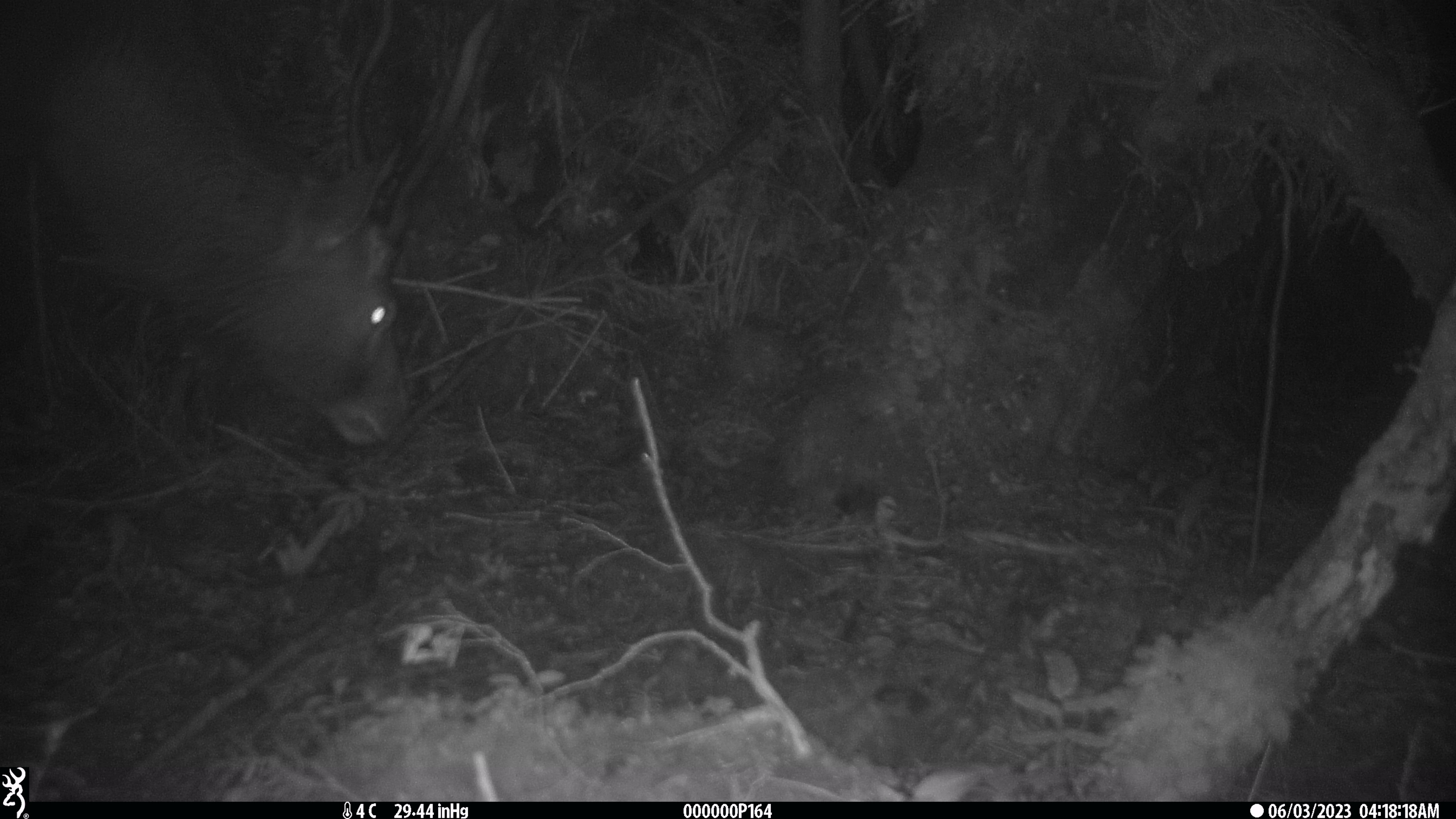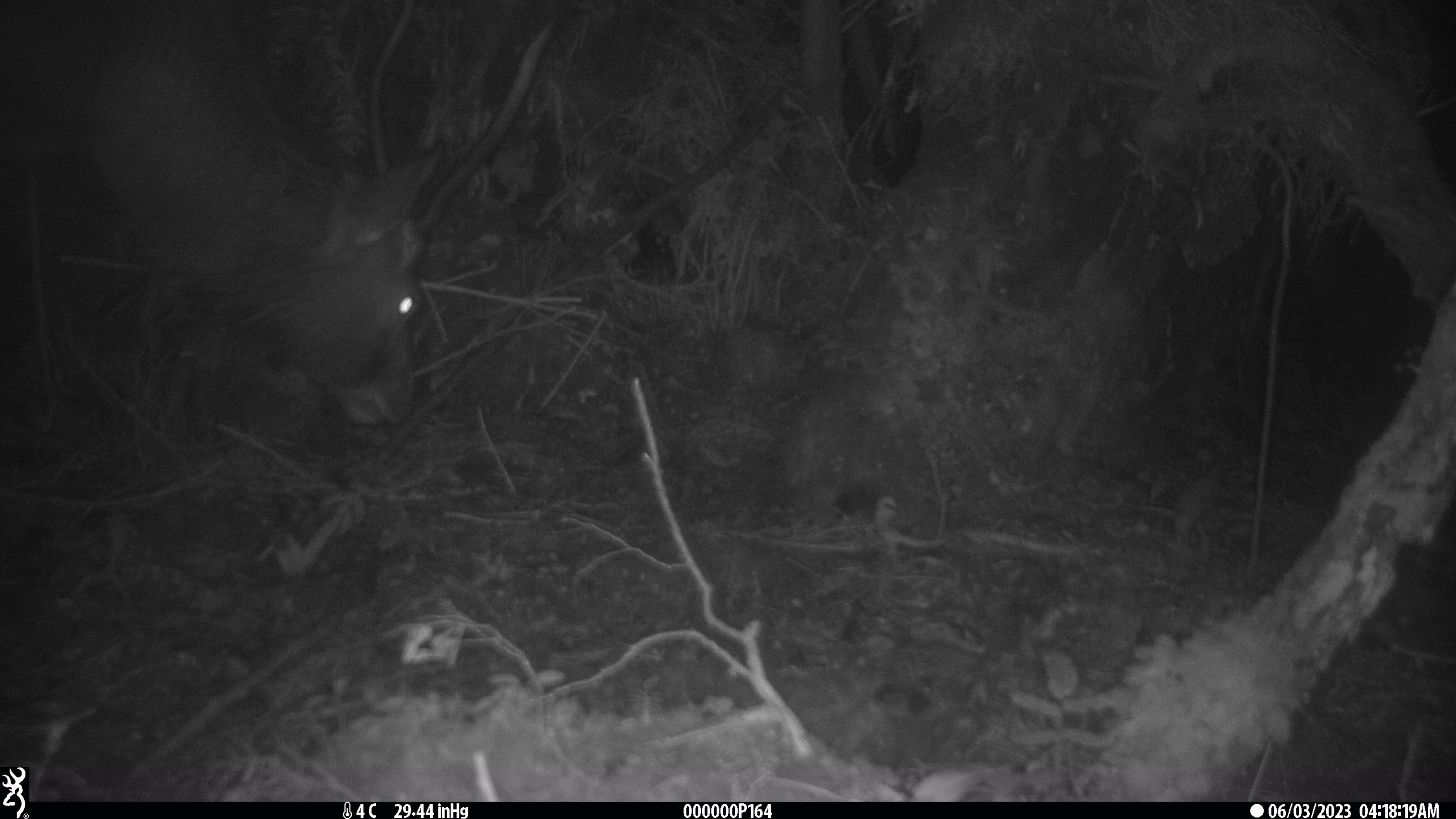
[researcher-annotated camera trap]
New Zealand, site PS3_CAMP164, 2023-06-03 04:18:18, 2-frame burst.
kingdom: Animalia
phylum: Chordata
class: Mammalia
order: Artiodactyla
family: Cervidae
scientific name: Cervidae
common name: deer